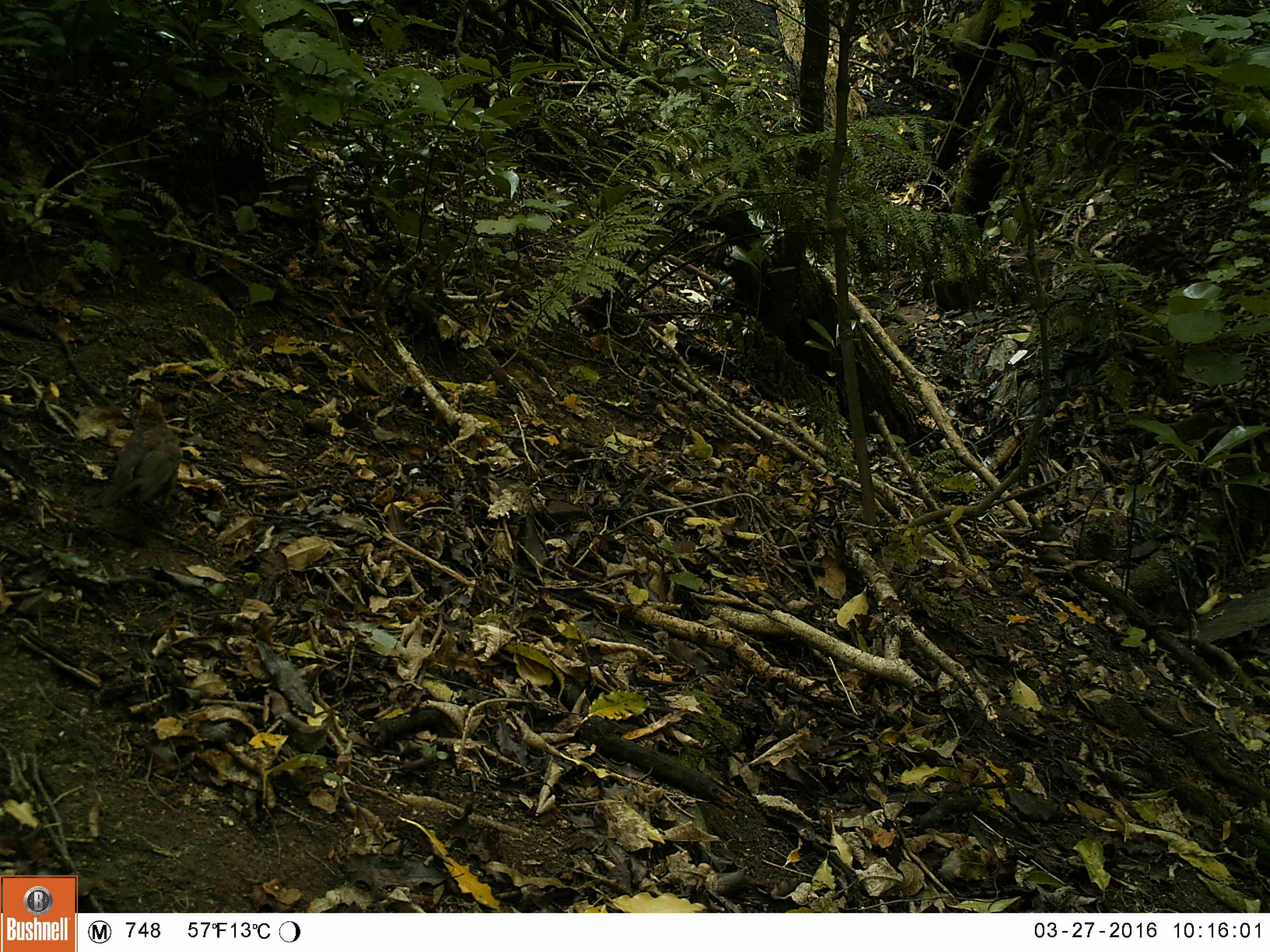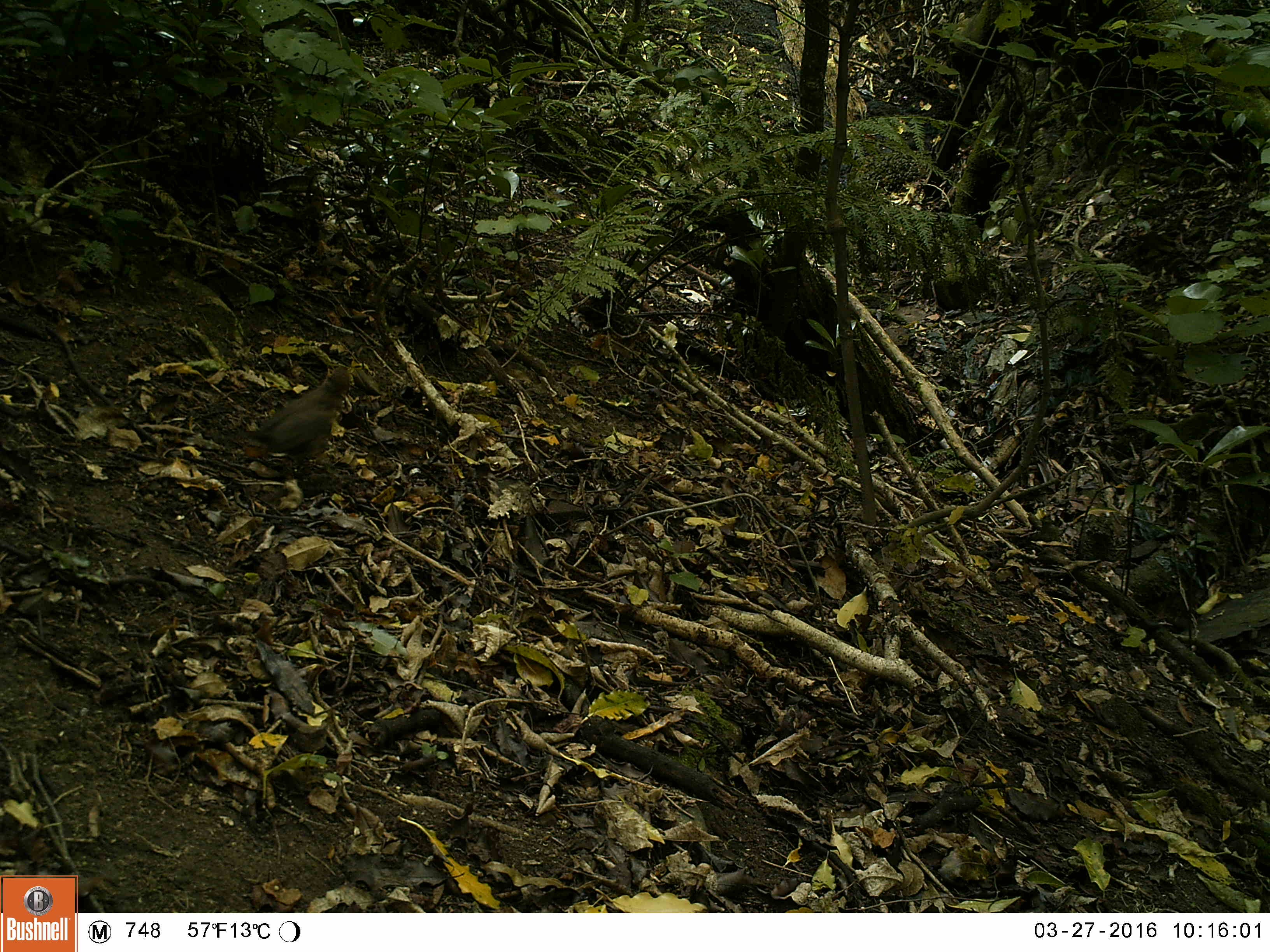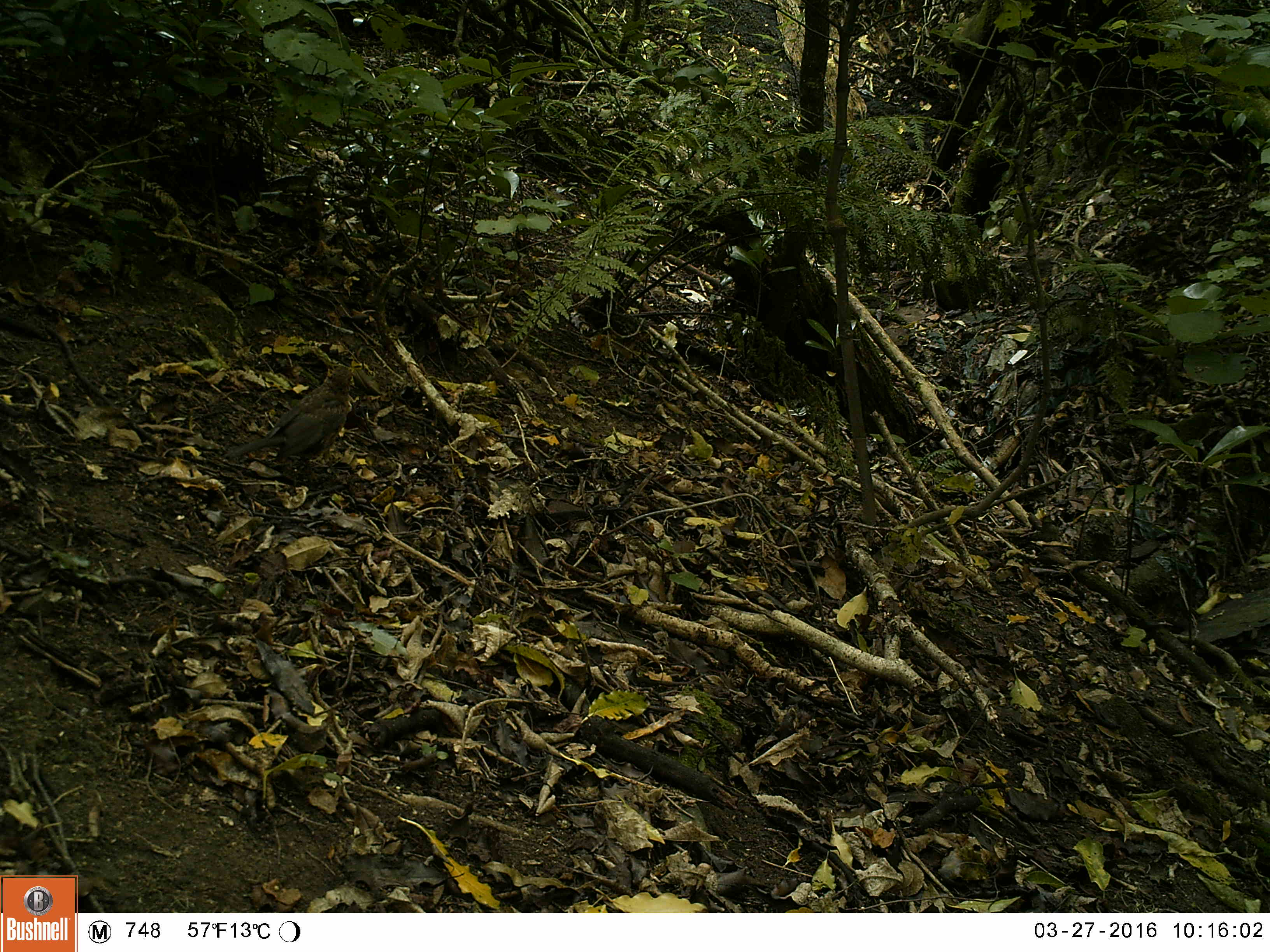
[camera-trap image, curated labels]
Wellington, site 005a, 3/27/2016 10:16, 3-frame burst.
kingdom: Animalia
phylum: Chordata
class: Aves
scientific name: Aves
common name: bird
Bird (Aves).